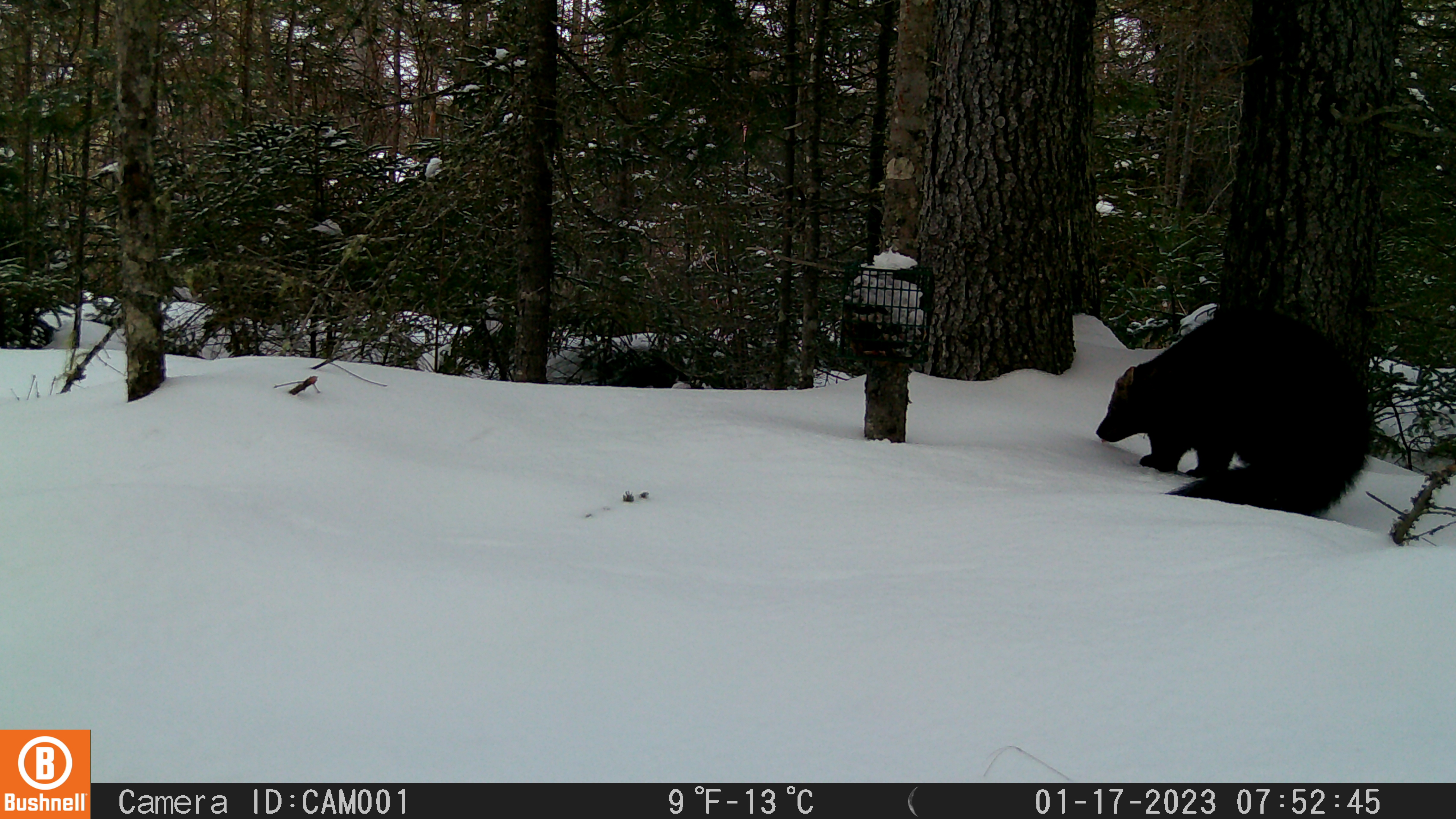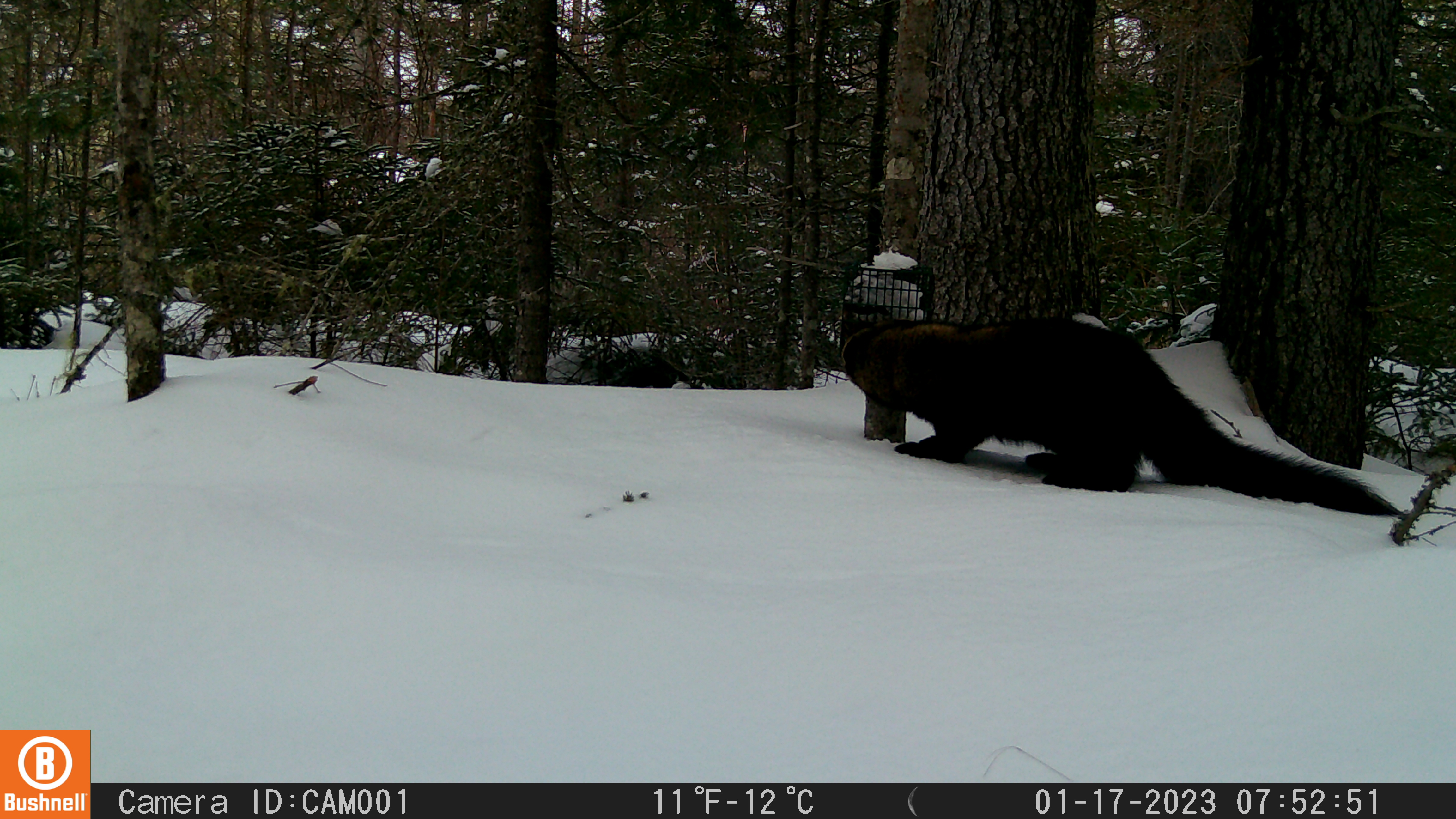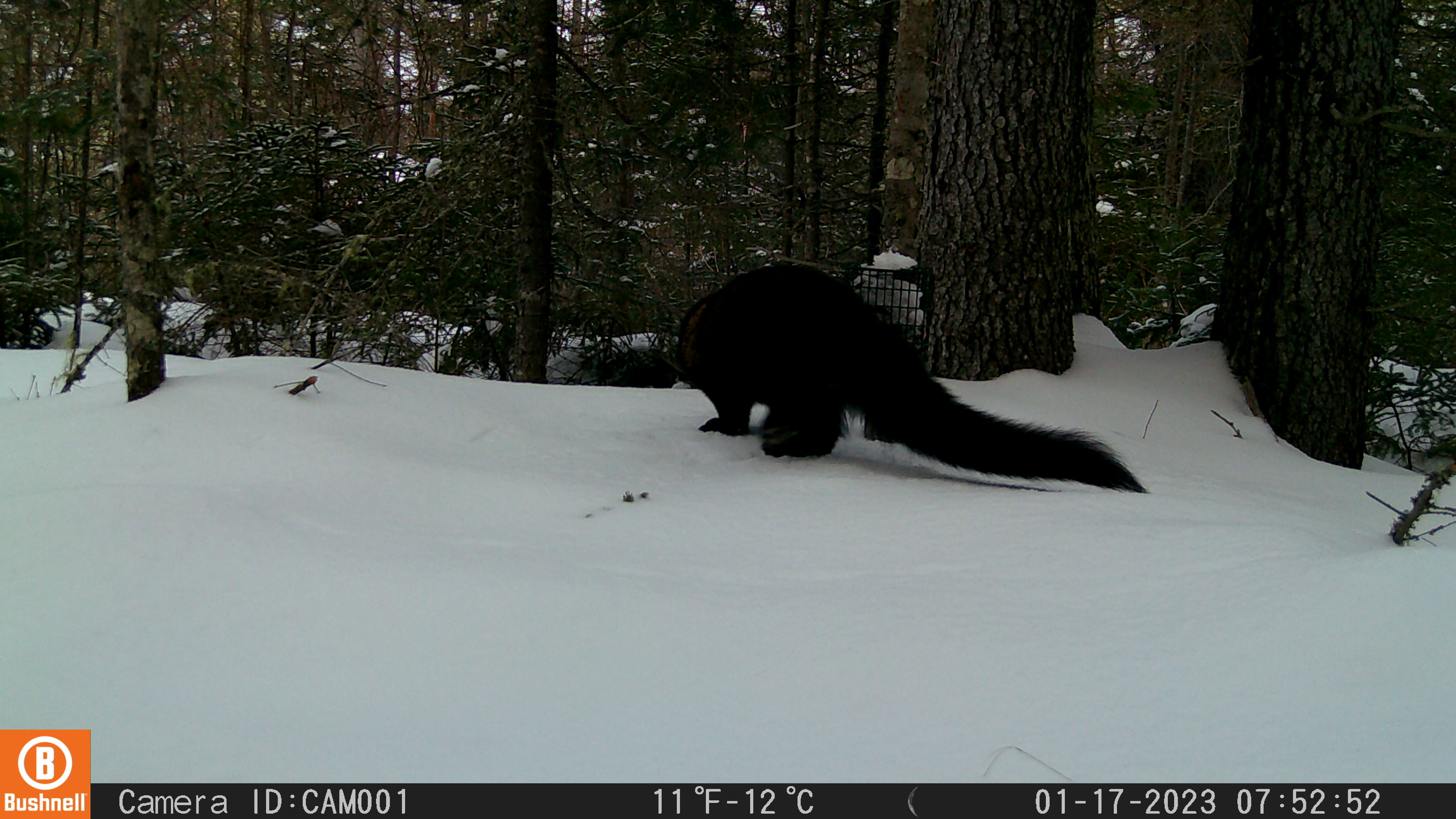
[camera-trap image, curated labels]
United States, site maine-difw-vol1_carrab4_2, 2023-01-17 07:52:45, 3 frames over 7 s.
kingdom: Animalia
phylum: Chordata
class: Mammalia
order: Carnivora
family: Mustelidae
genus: Pekania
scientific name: Pekania pennanti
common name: fisher